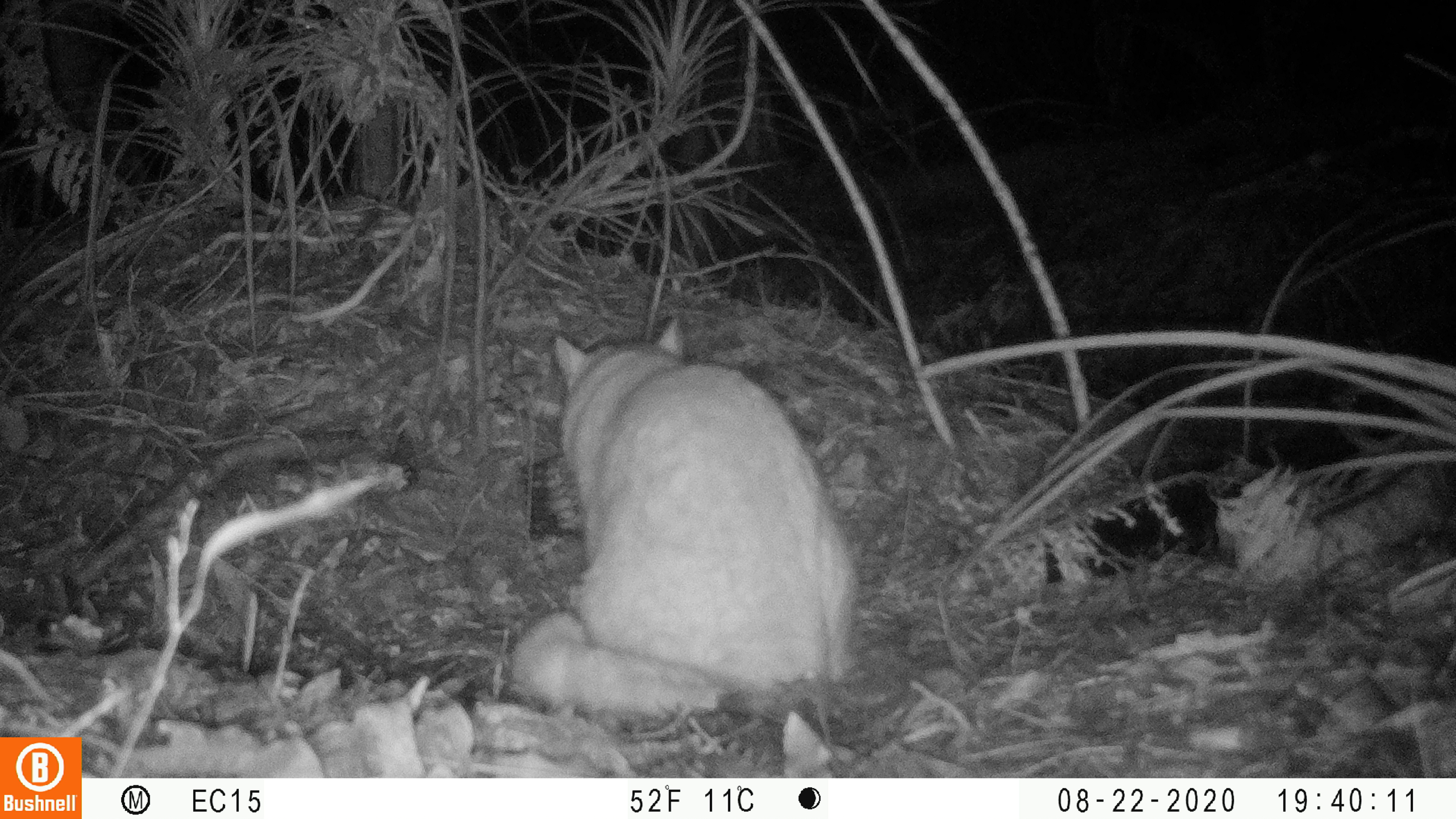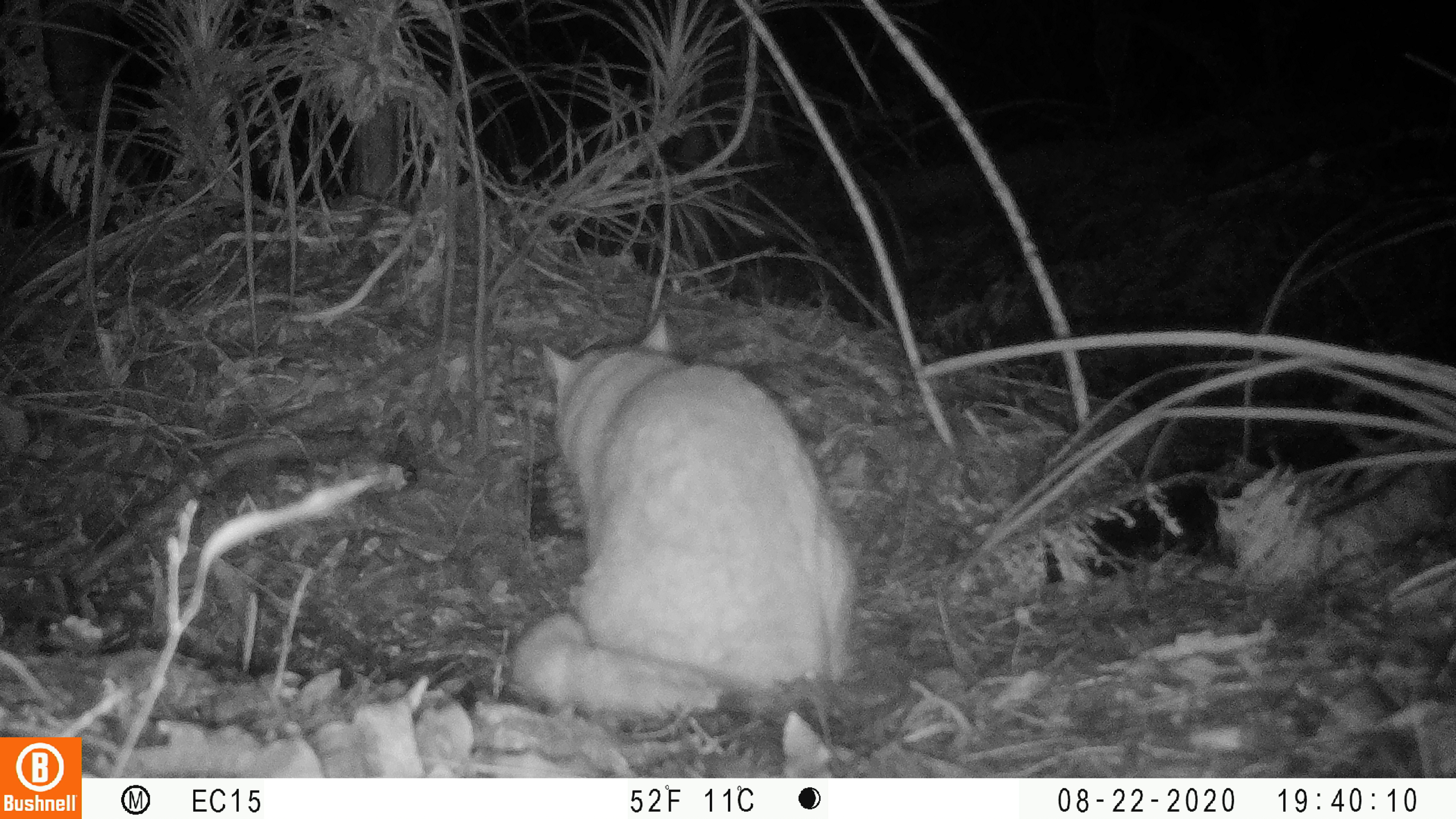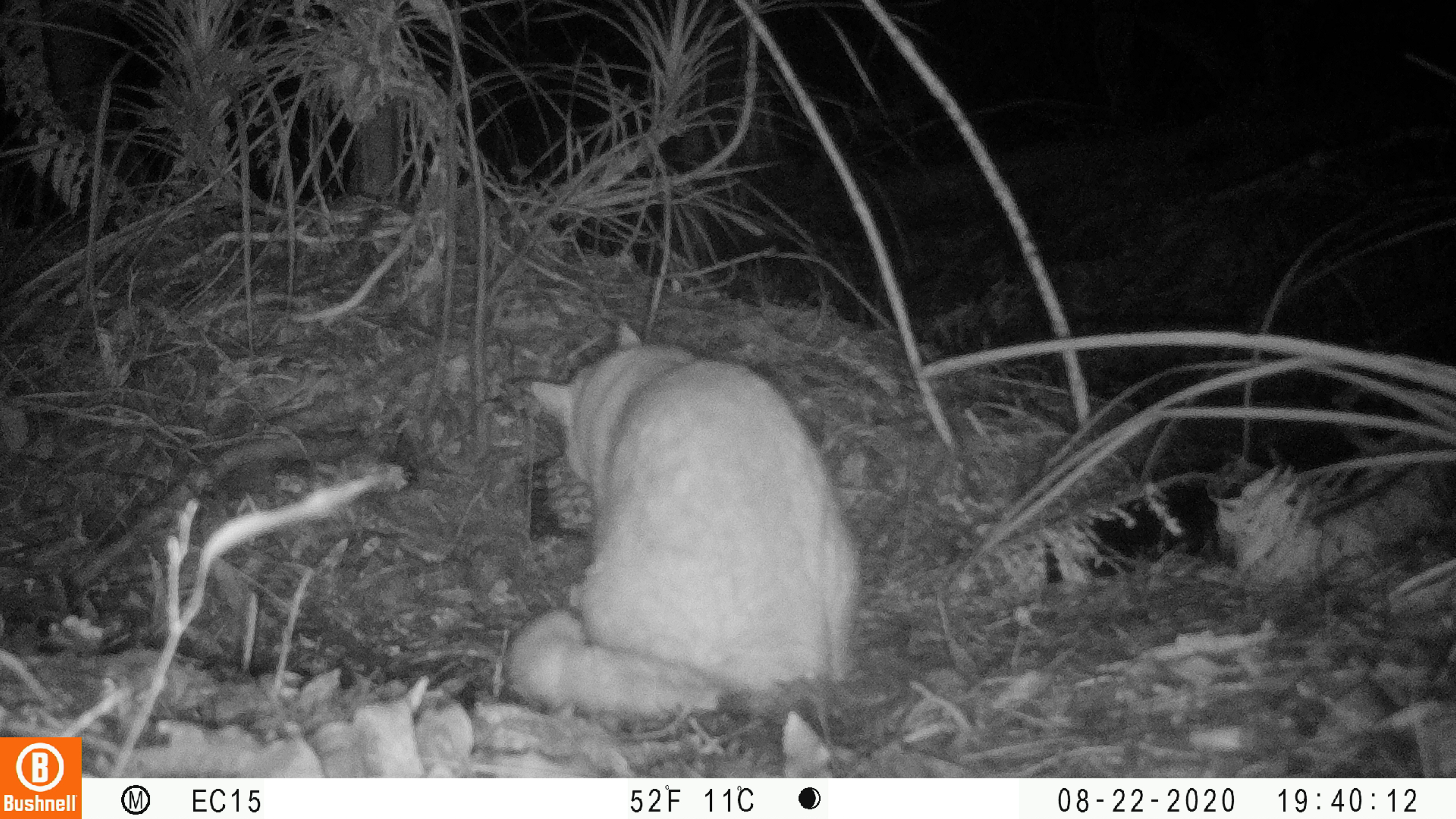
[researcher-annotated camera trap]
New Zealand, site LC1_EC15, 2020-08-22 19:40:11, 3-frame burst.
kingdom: Animalia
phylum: Chordata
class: Mammalia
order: Carnivora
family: Felidae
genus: Felis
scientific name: Felis catus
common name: domestic cat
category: cat